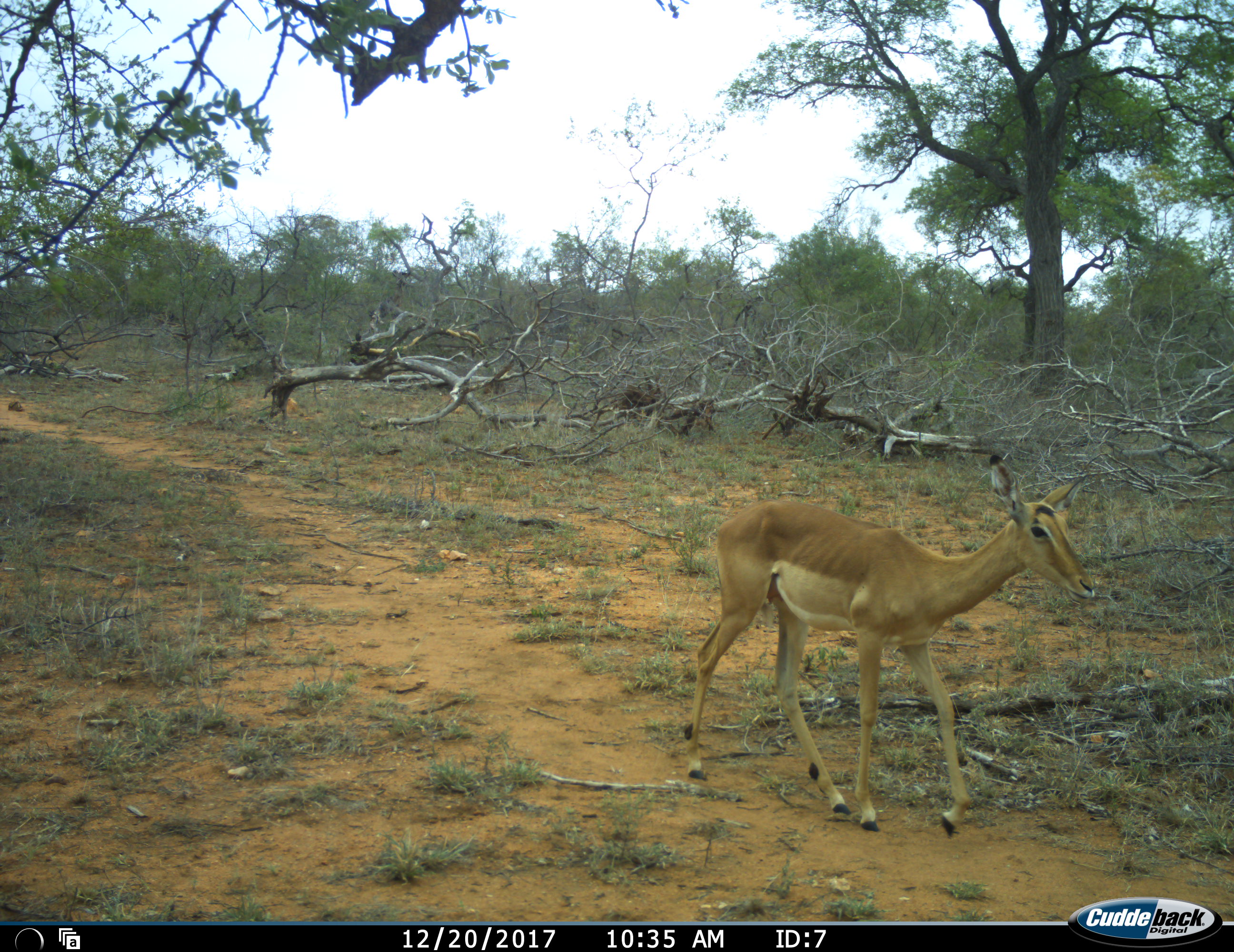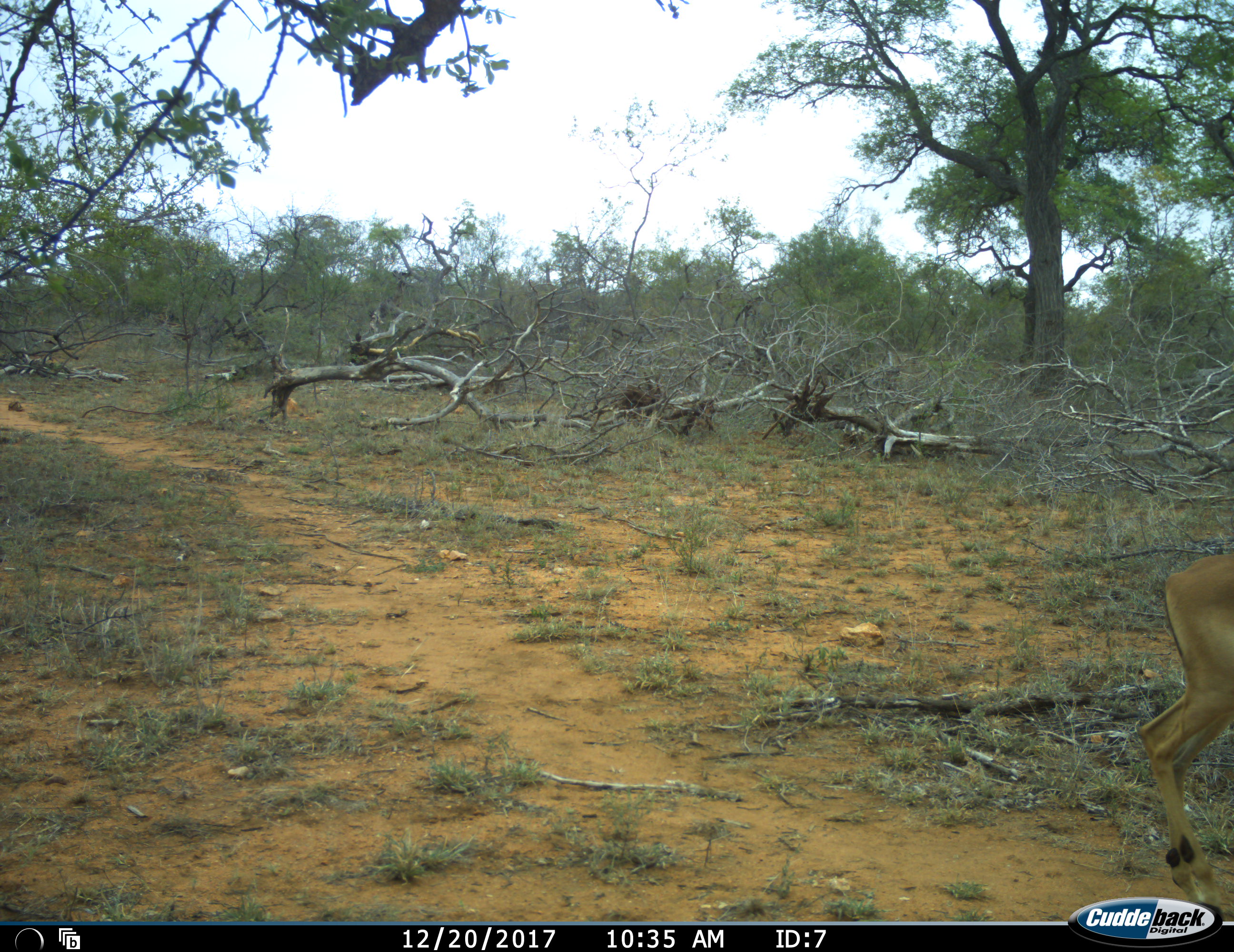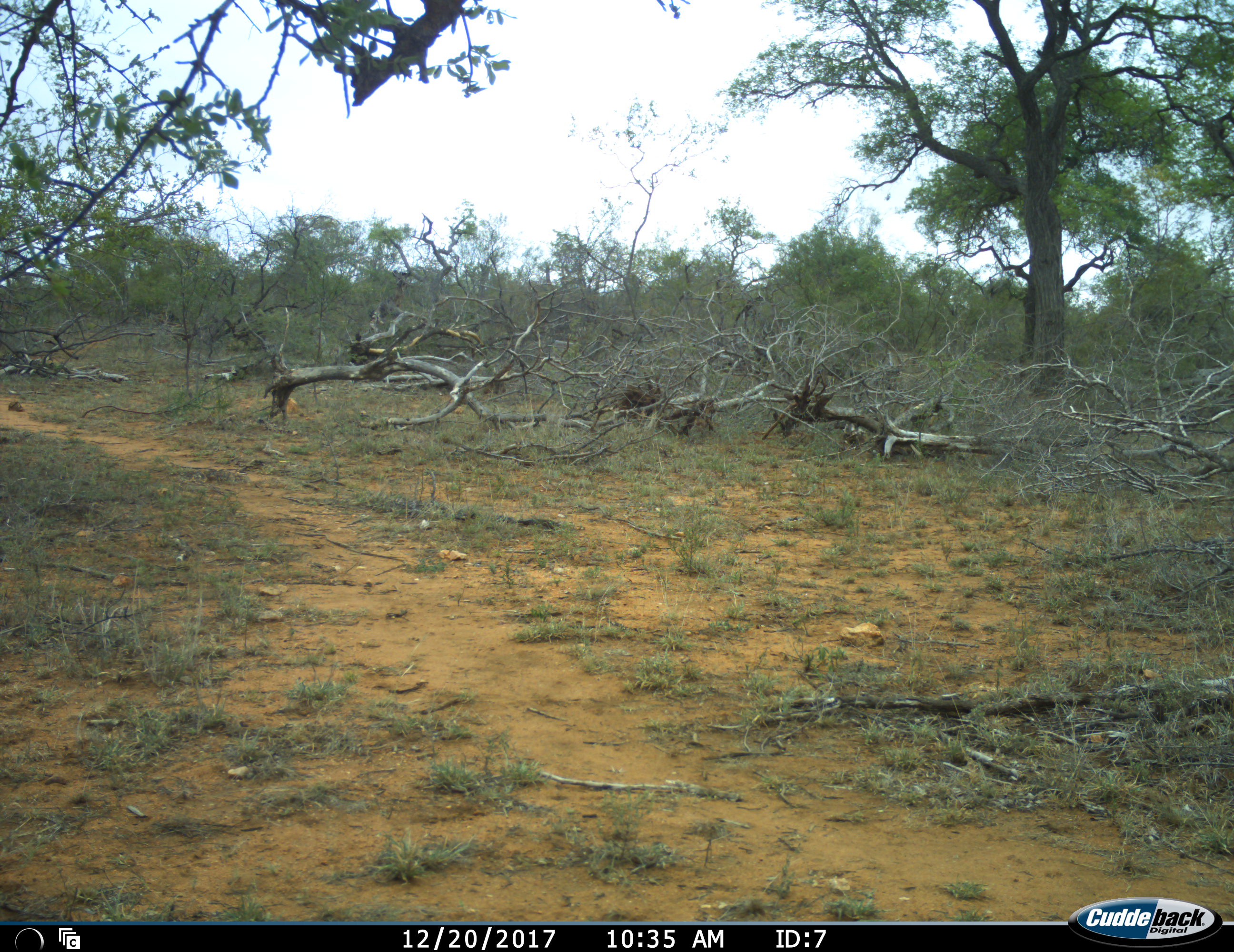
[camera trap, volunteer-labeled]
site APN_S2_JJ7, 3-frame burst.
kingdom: Animalia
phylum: Chordata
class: Mammalia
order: Artiodactyla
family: Bovidae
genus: Aepyceros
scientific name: Aepyceros melampus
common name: impala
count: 1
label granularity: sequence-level